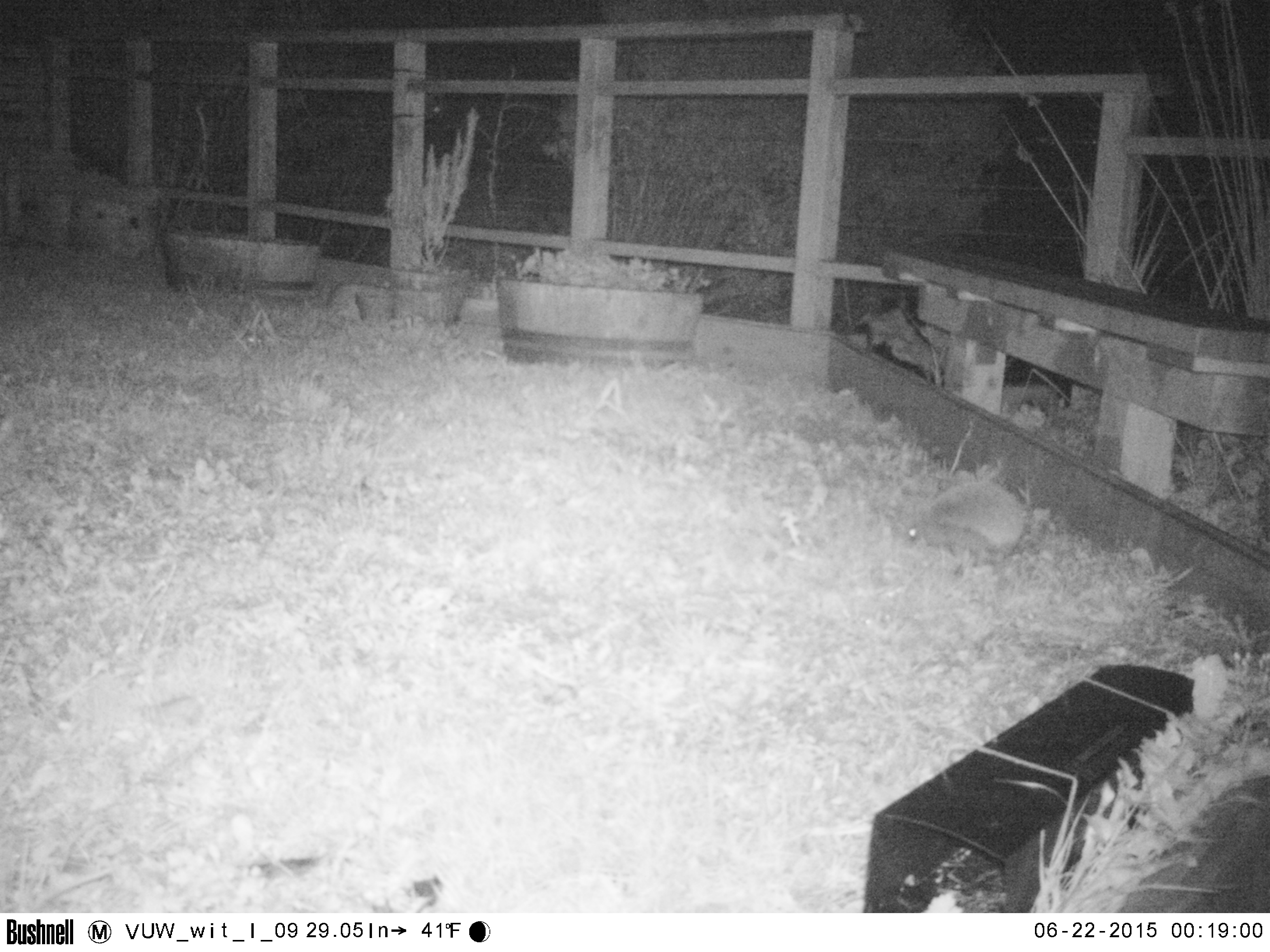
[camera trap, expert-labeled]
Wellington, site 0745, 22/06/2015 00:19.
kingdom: Animalia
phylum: Chordata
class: Mammalia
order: Eulipotyphla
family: Erinaceidae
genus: Erinaceus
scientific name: Erinaceus europaeus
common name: hedgehog